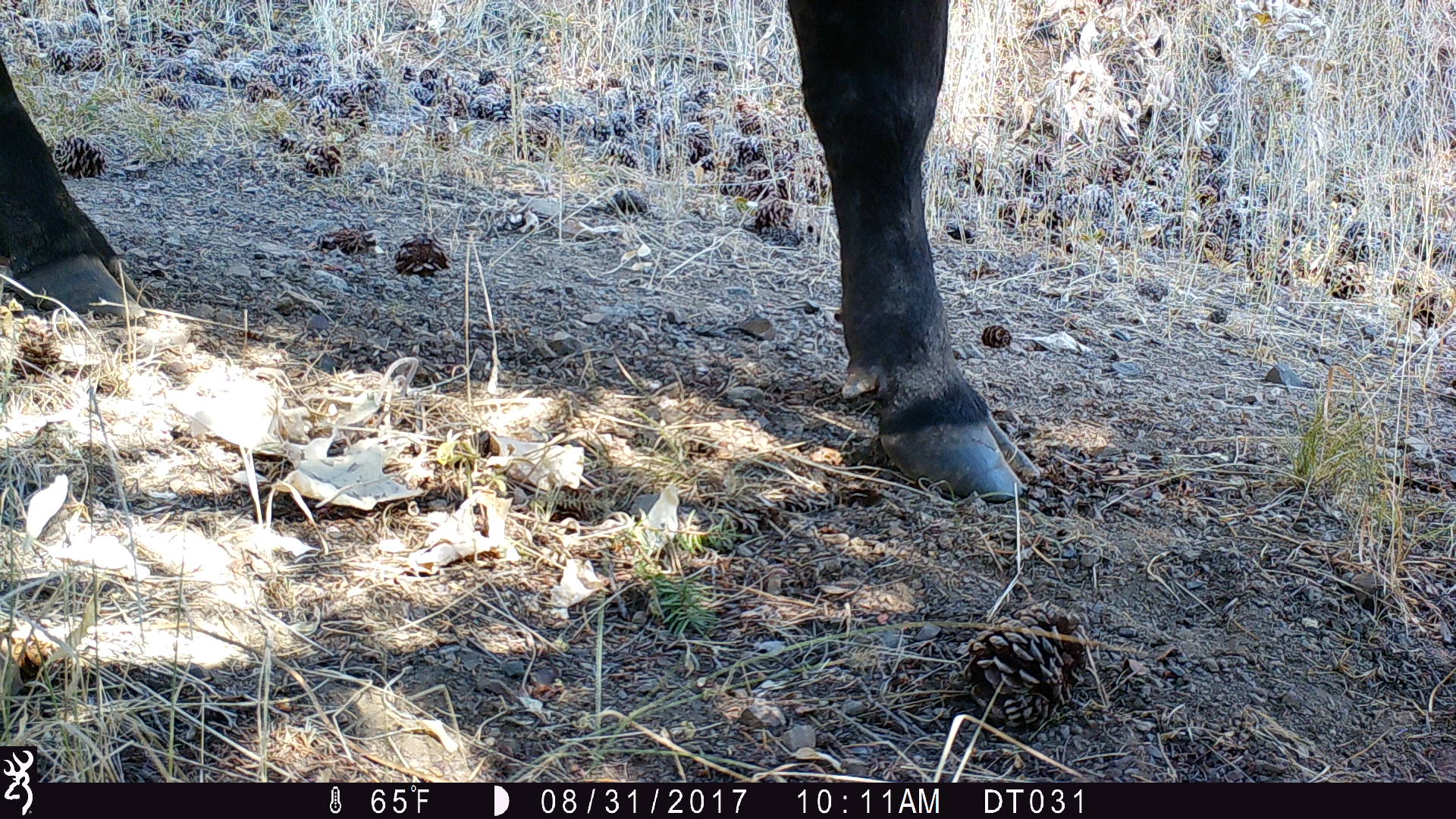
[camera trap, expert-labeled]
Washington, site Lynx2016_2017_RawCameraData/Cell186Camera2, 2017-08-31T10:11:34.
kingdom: Animalia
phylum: Chordata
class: Mammalia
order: Artiodactyla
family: Bovidae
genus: Bos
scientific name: Bos taurus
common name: domestic cattle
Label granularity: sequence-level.